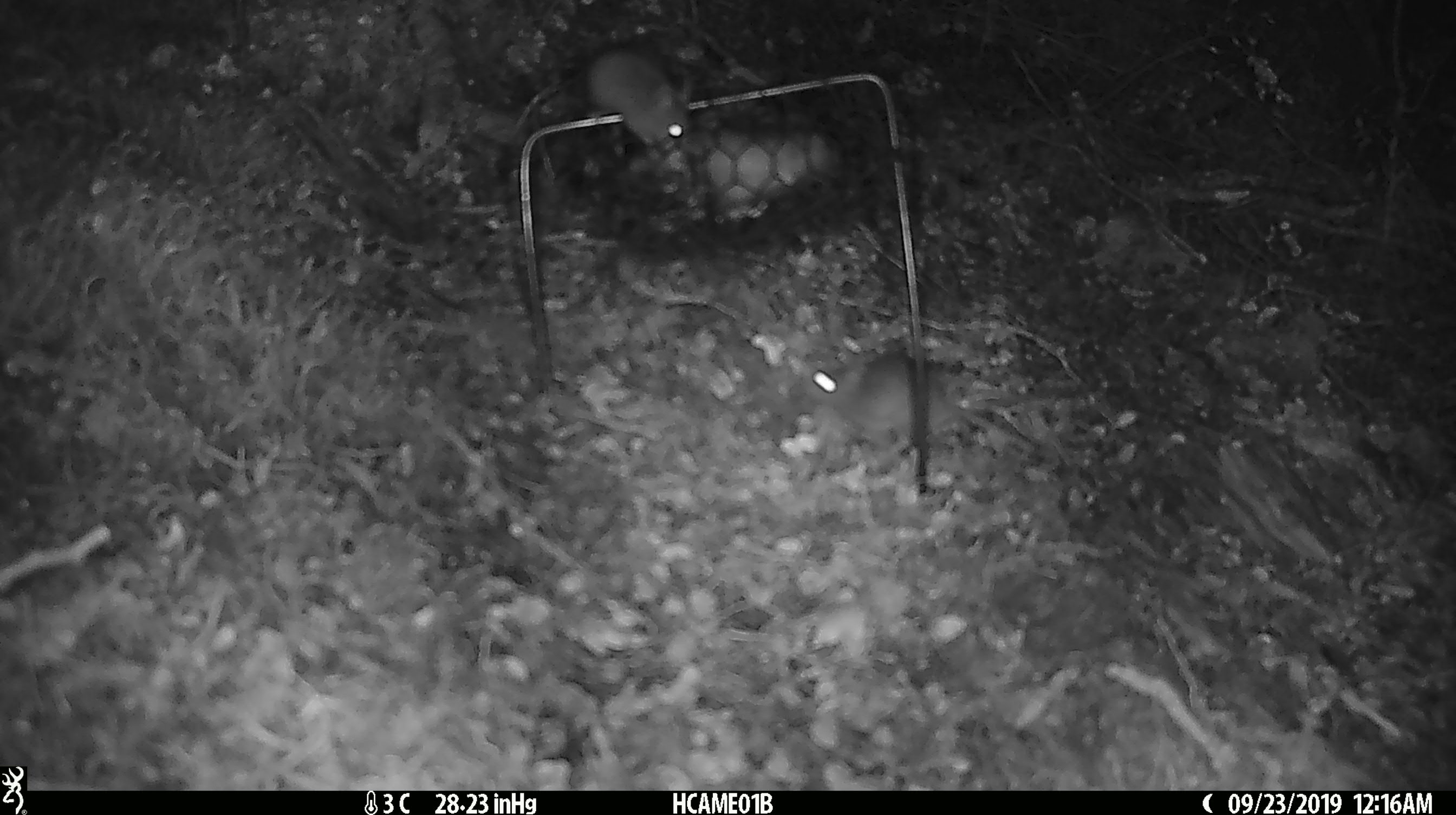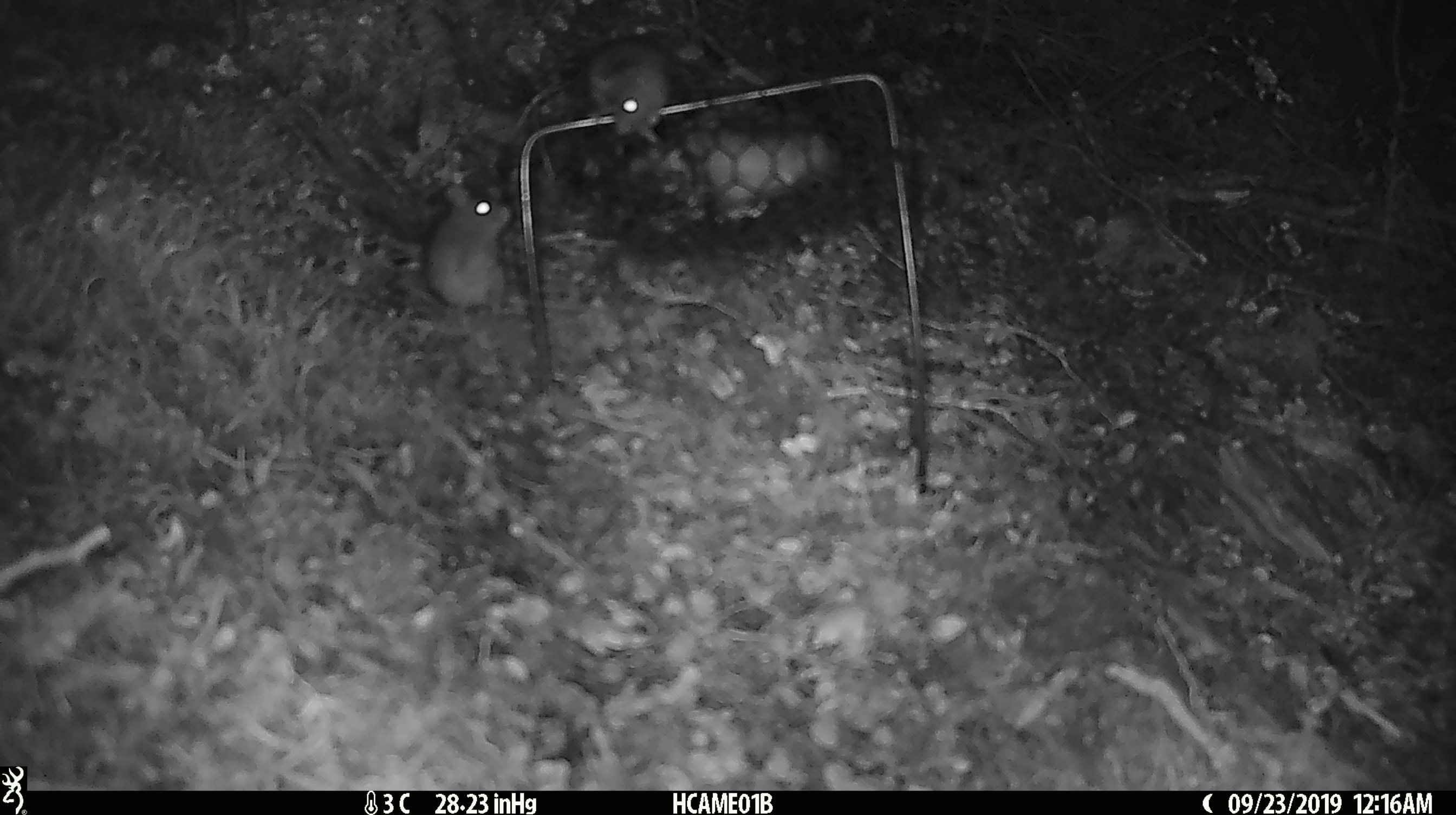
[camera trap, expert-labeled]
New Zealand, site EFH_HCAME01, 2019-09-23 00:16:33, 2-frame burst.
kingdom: Animalia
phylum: Chordata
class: Mammalia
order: Rodentia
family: Muridae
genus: Mus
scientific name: Mus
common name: mouse